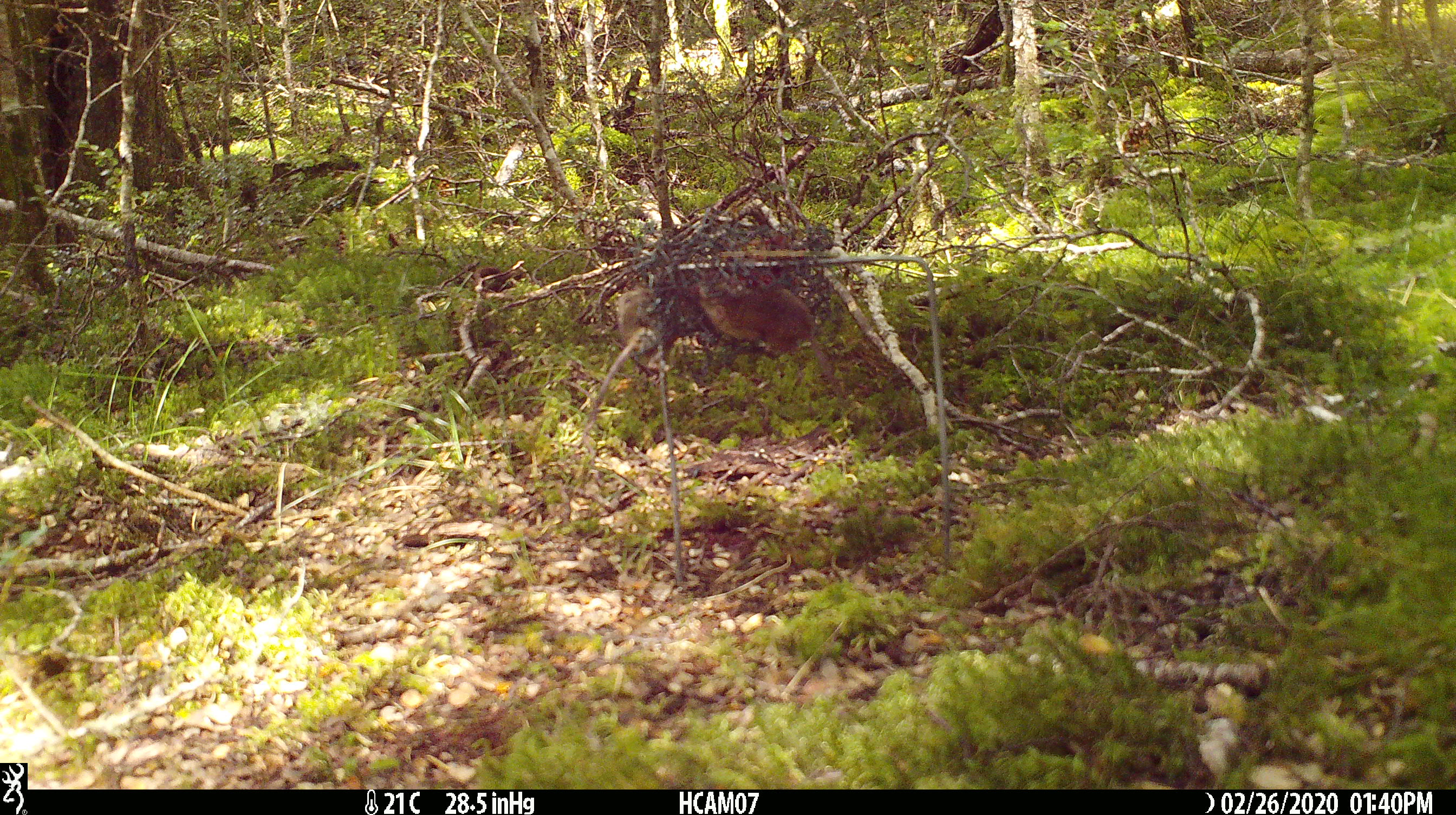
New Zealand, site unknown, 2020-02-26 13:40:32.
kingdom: Animalia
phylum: Chordata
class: Mammalia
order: Rodentia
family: Muridae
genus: Mus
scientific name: Mus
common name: mouse